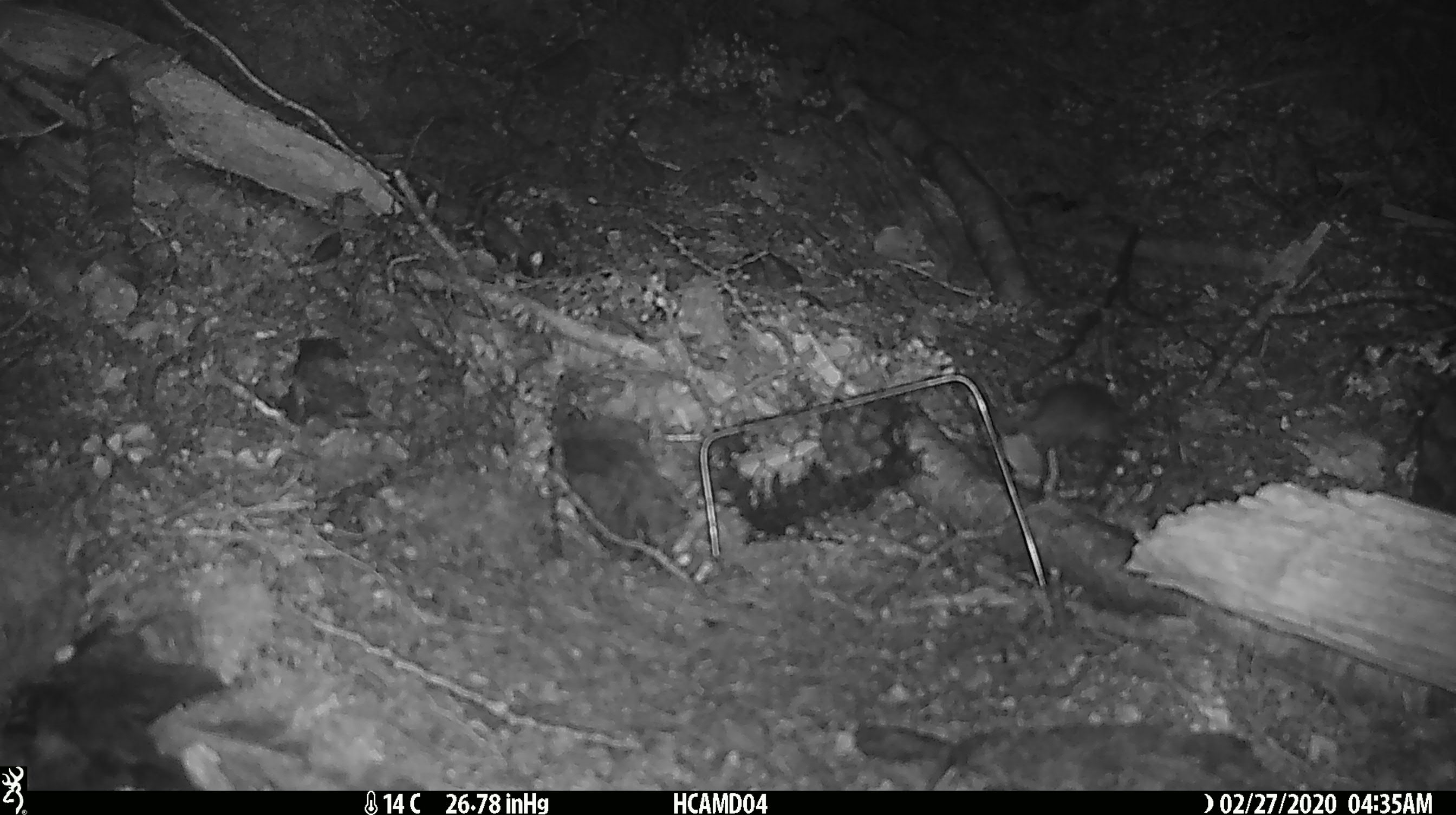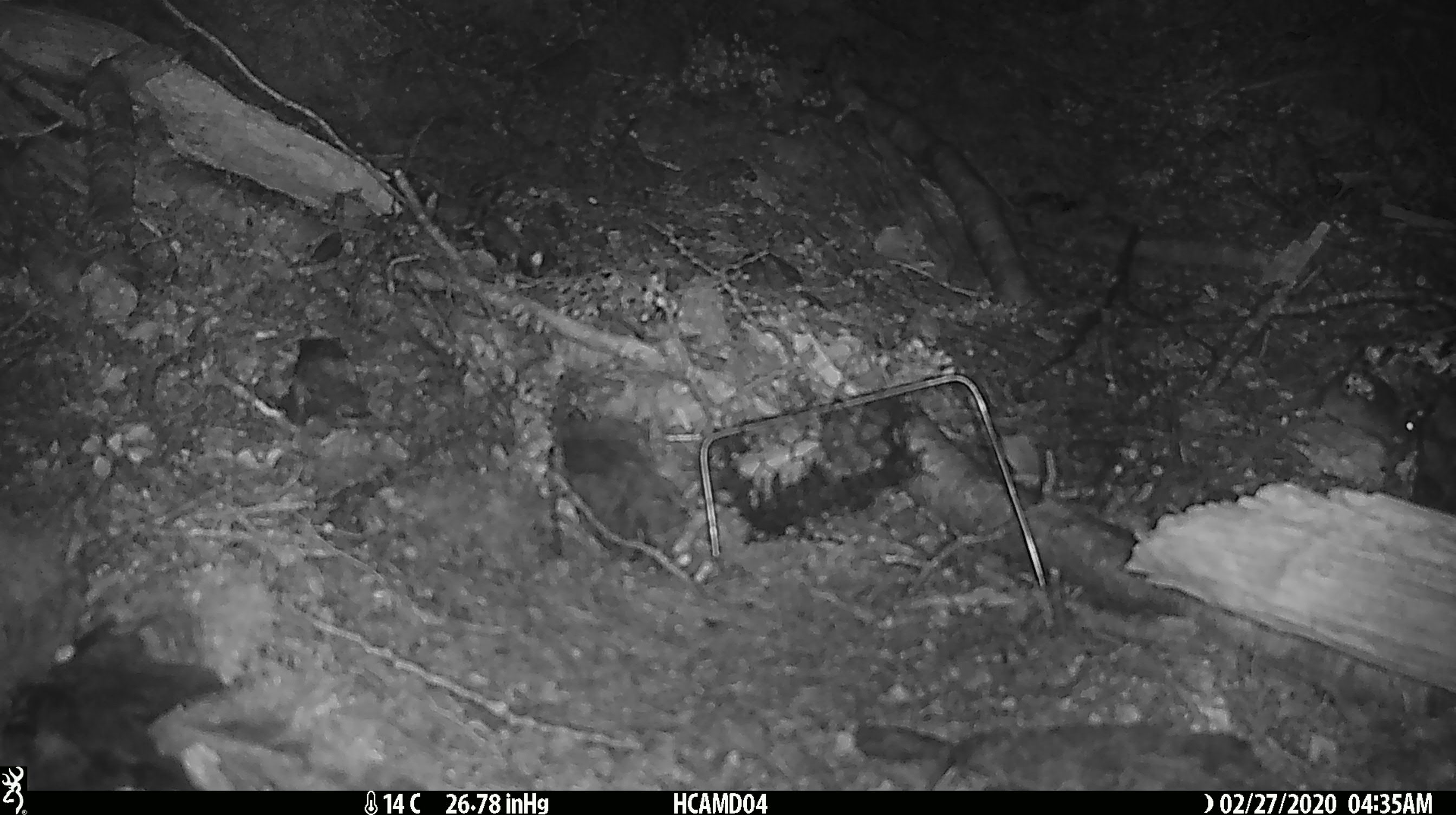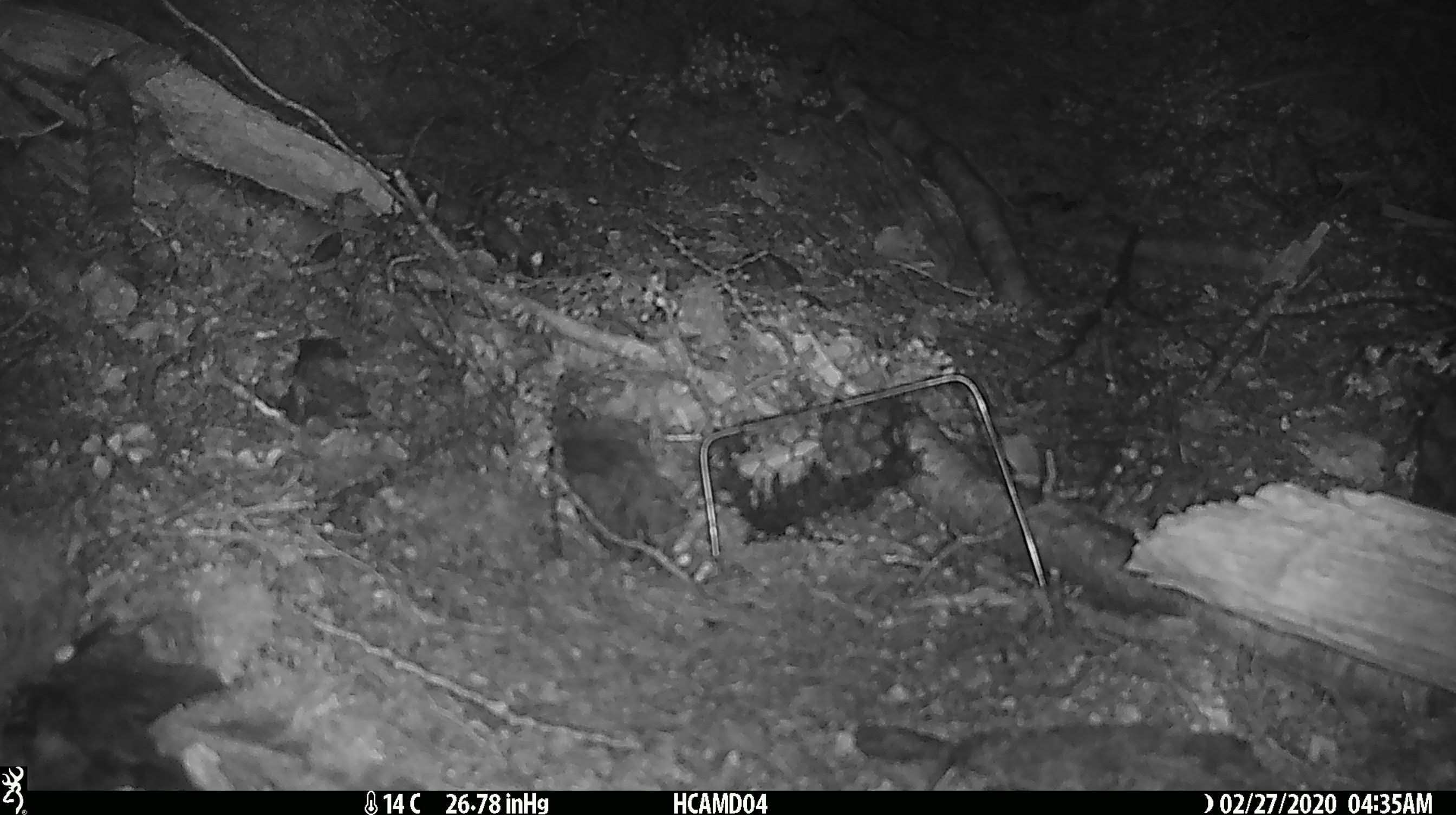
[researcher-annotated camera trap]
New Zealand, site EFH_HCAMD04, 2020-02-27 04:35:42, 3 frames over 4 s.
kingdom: Animalia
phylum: Chordata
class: Mammalia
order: Rodentia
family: Muridae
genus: Mus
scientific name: Mus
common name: mouse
Mouse (Mus).